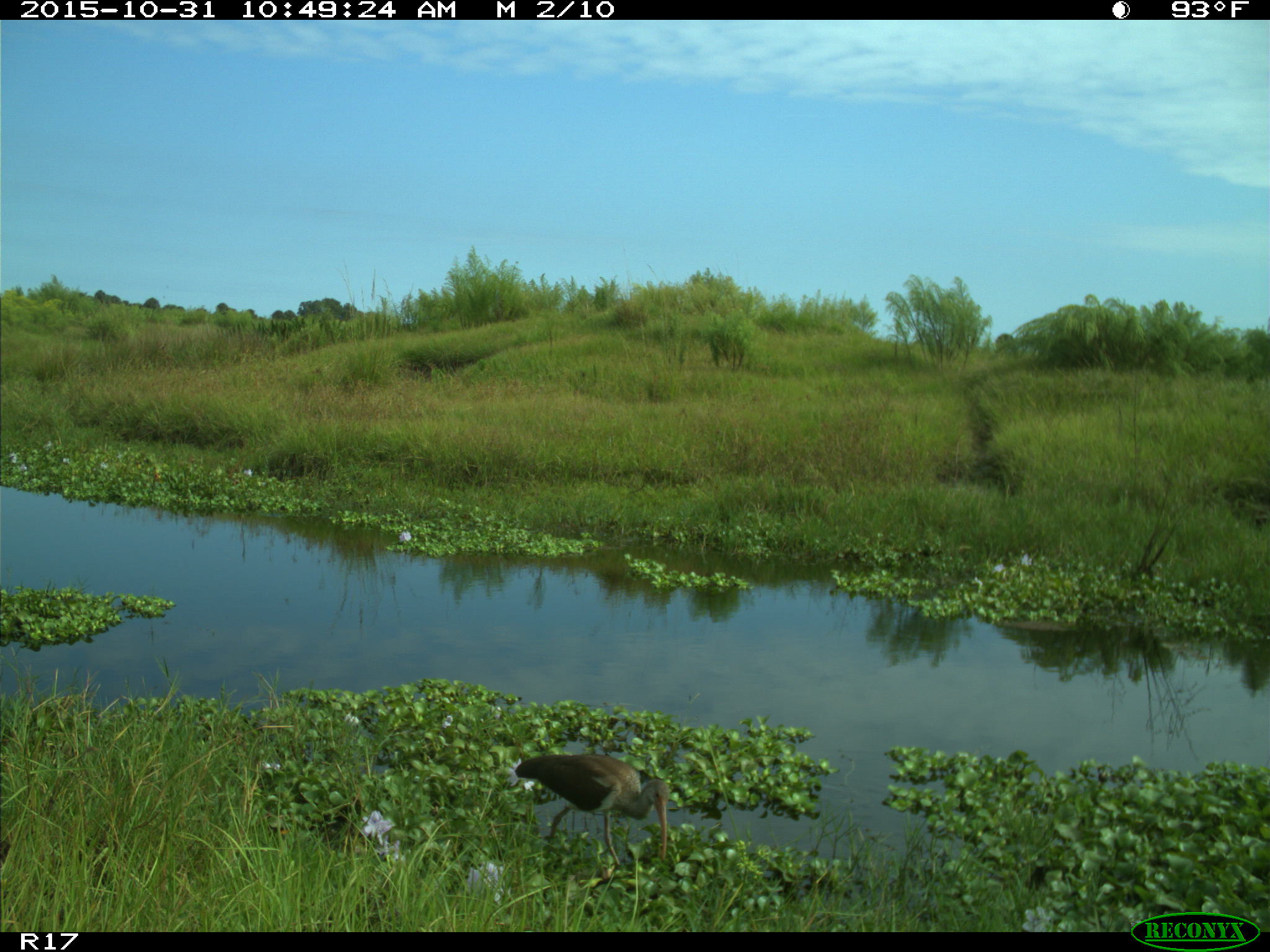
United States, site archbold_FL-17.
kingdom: Animalia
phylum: Chordata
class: Aves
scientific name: Aves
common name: birds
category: unidentified bird